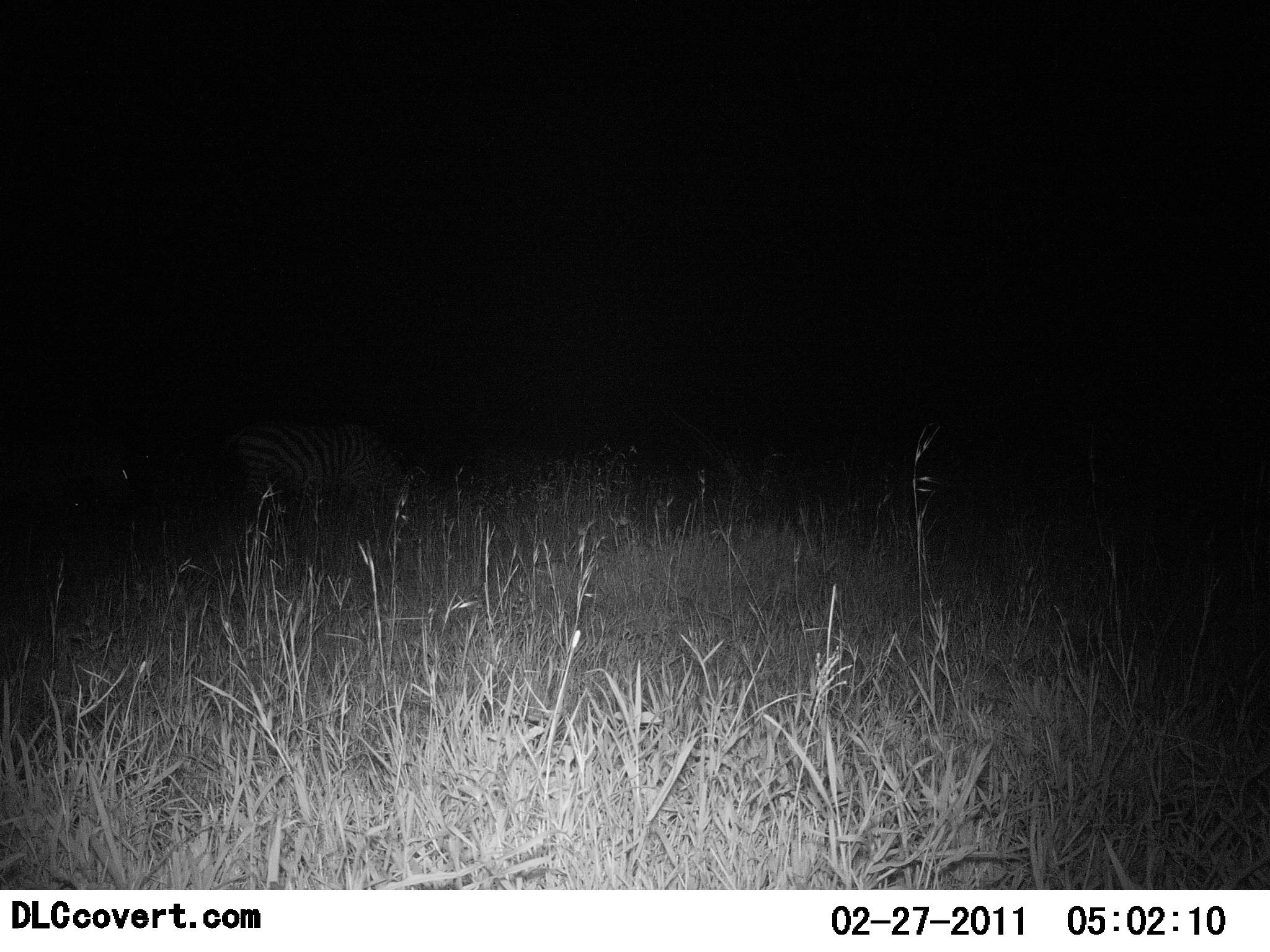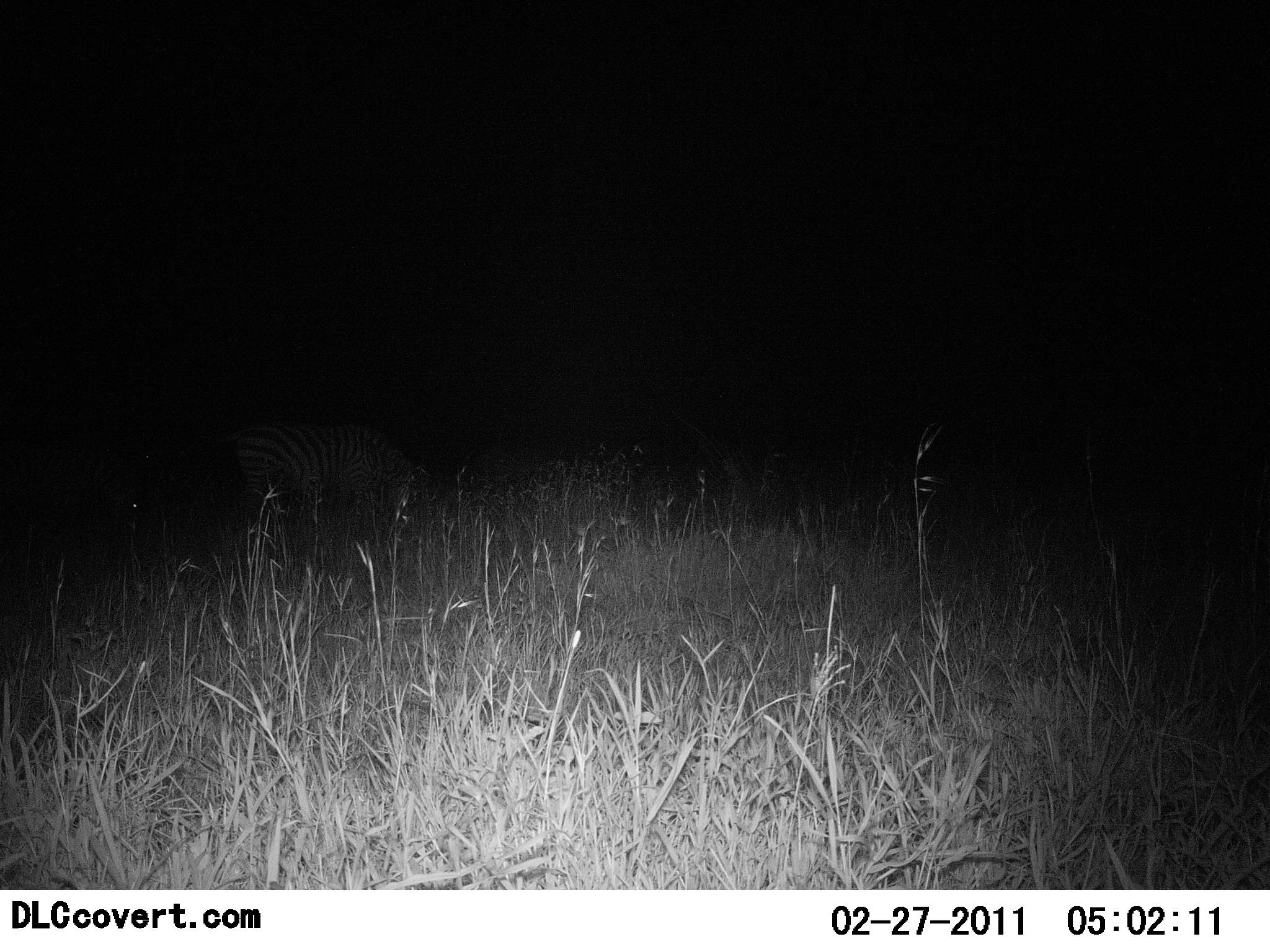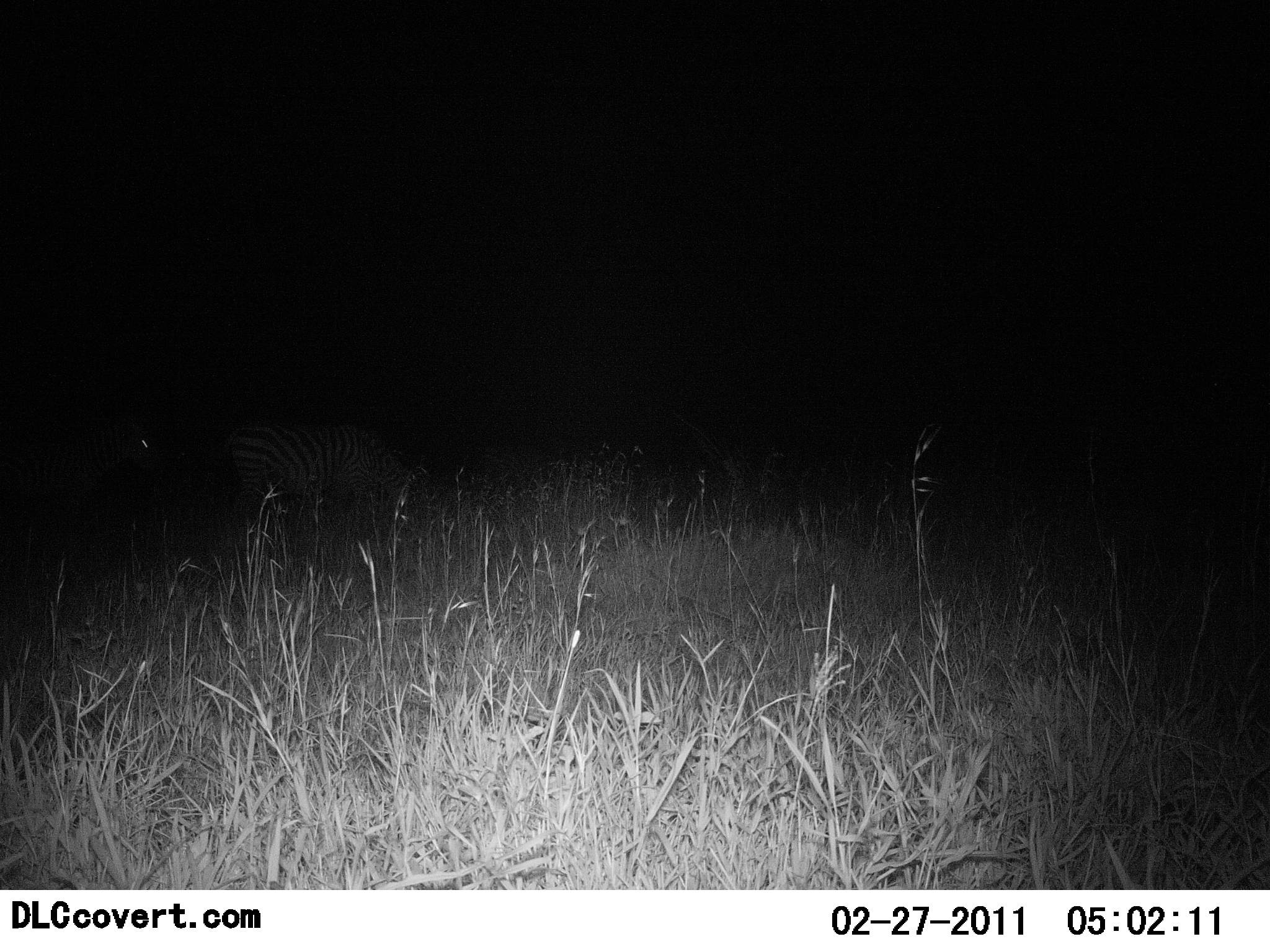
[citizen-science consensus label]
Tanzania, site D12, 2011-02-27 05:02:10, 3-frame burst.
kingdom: Animalia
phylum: Chordata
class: Mammalia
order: Perissodactyla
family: Equidae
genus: Equus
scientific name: Equus quagga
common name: plains zebra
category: zebra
Zebra (plains zebra) (Equus quagga), count 2. Behavior (volunteer vote fractions): standing 55%, resting 0%, moving 9%, interacting 0%. Young present (vote fraction): 9%. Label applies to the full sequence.